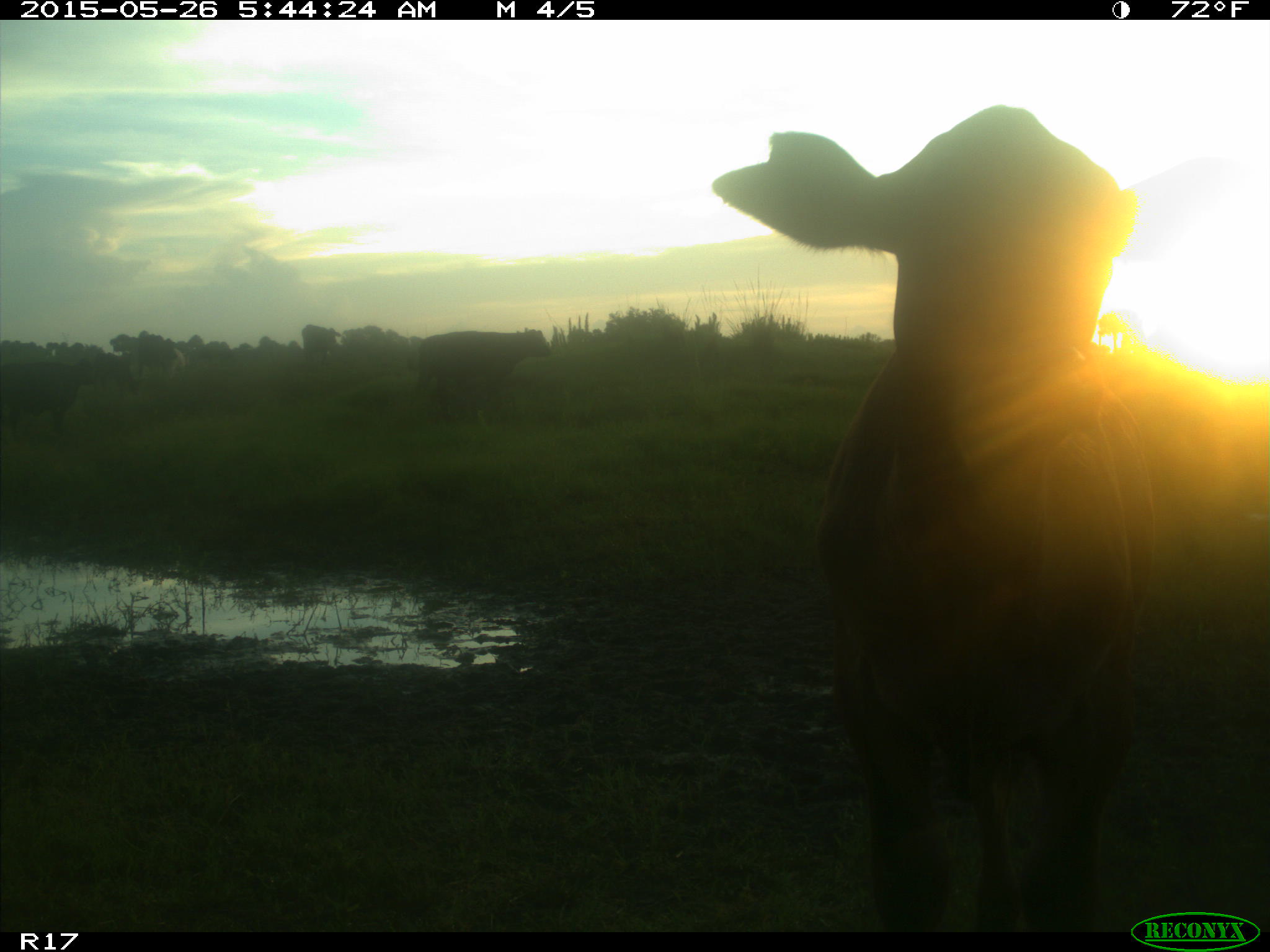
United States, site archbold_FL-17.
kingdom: Animalia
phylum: Chordata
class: Mammalia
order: Artiodactyla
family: Bovidae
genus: Bos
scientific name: Bos taurus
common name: domestic cow